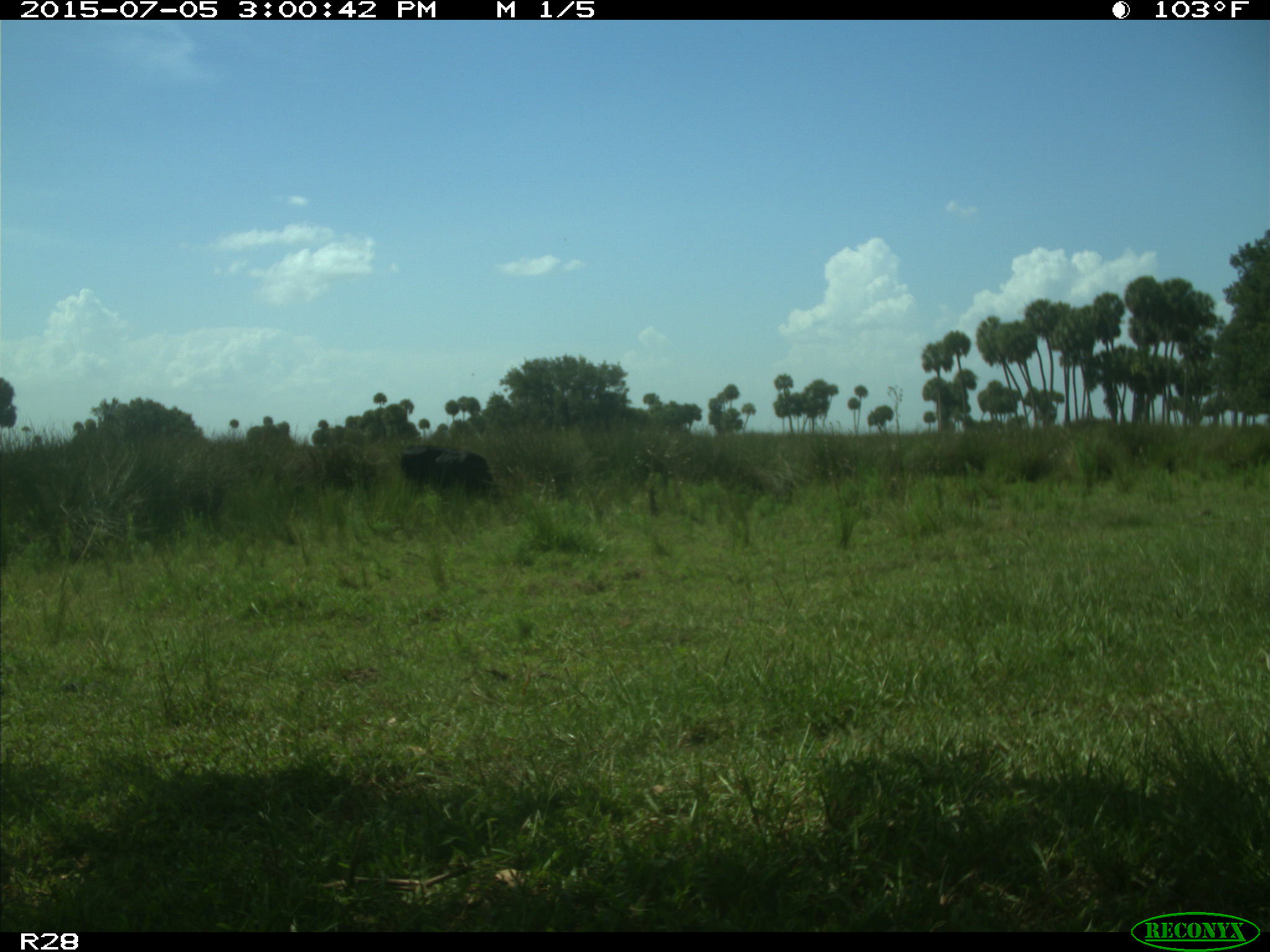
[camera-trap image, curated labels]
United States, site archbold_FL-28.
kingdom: Animalia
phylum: Chordata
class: Mammalia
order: Artiodactyla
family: Bovidae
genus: Bos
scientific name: Bos taurus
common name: domestic cow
Bos taurus (domestic cow).